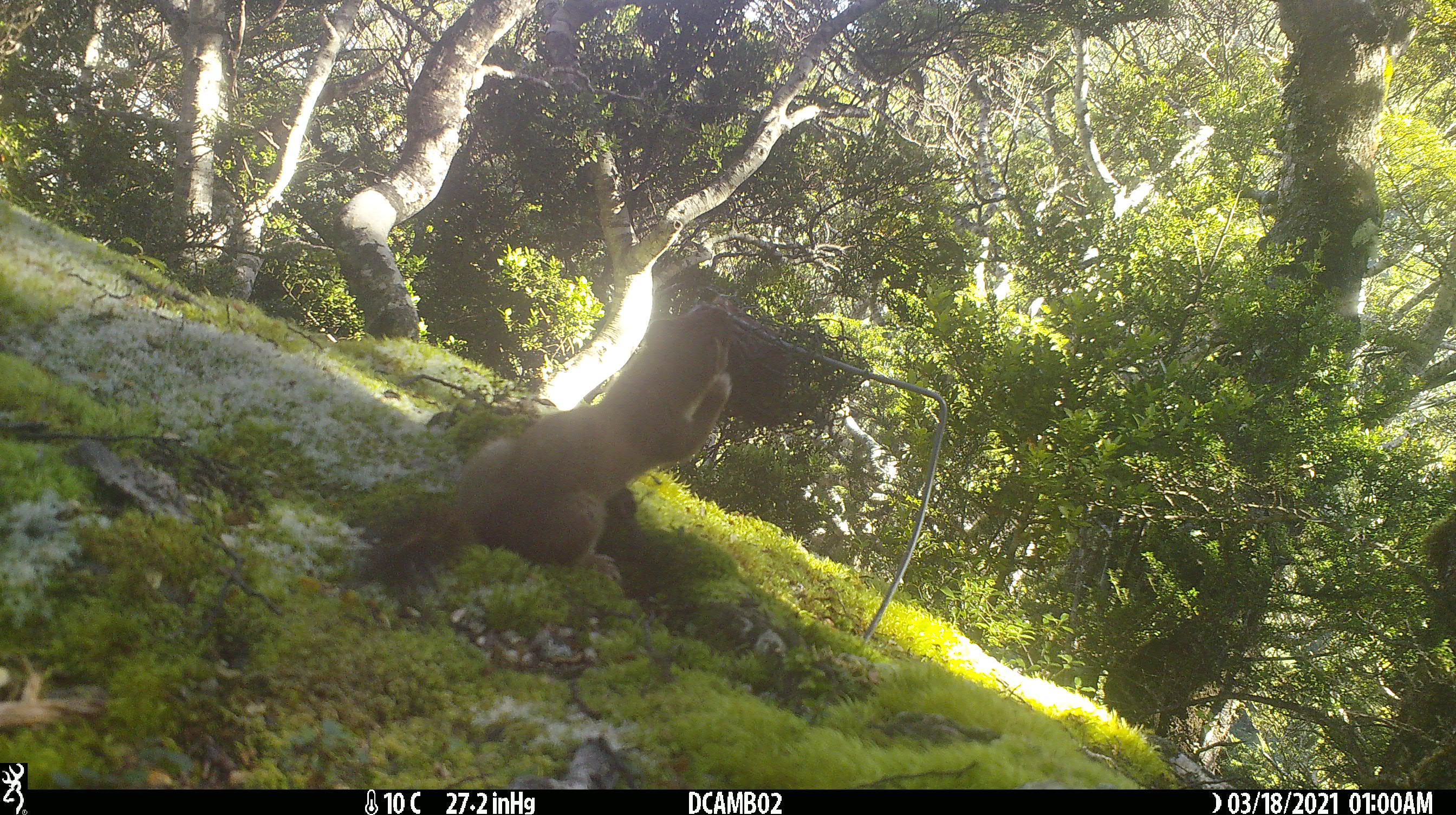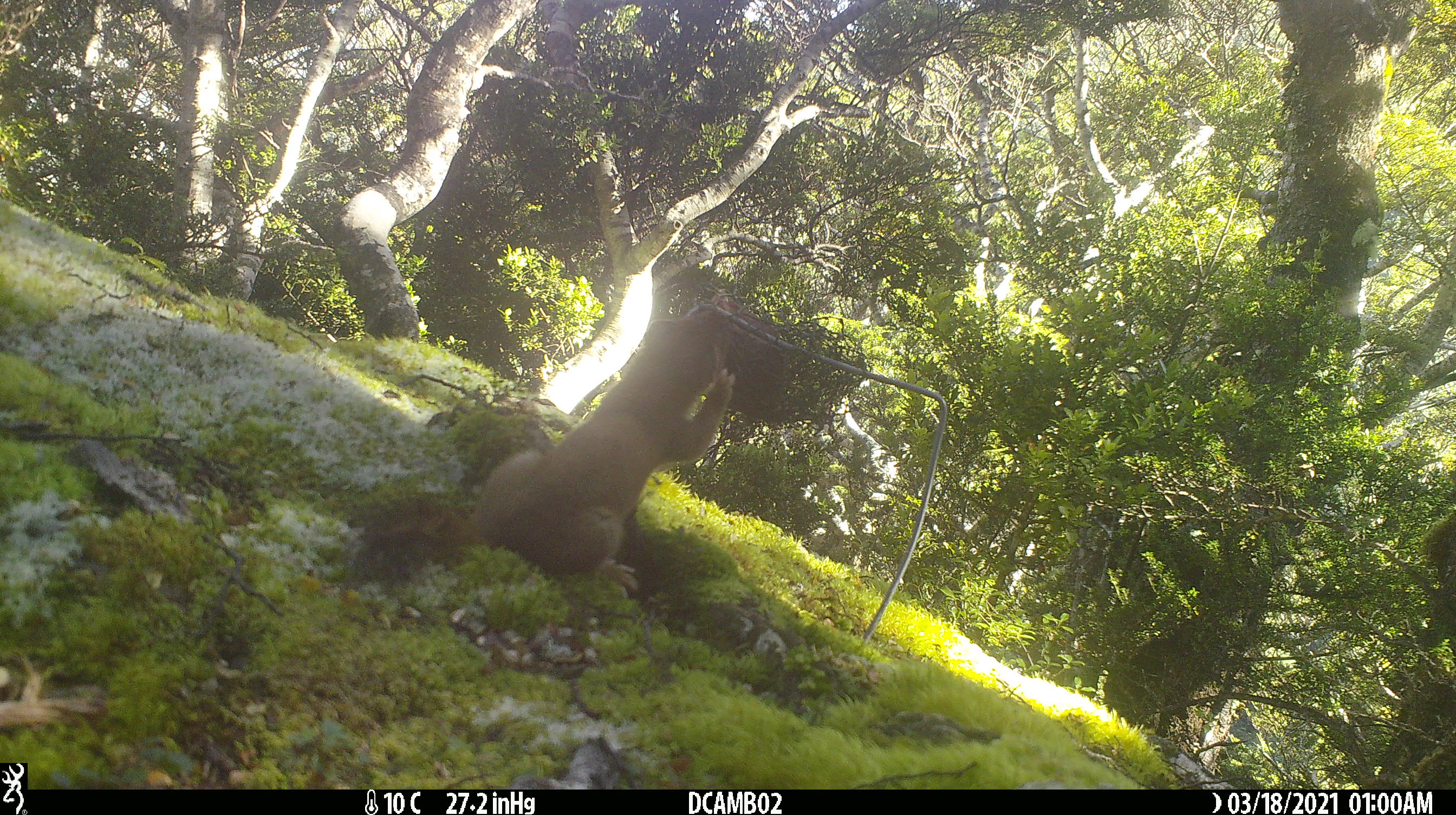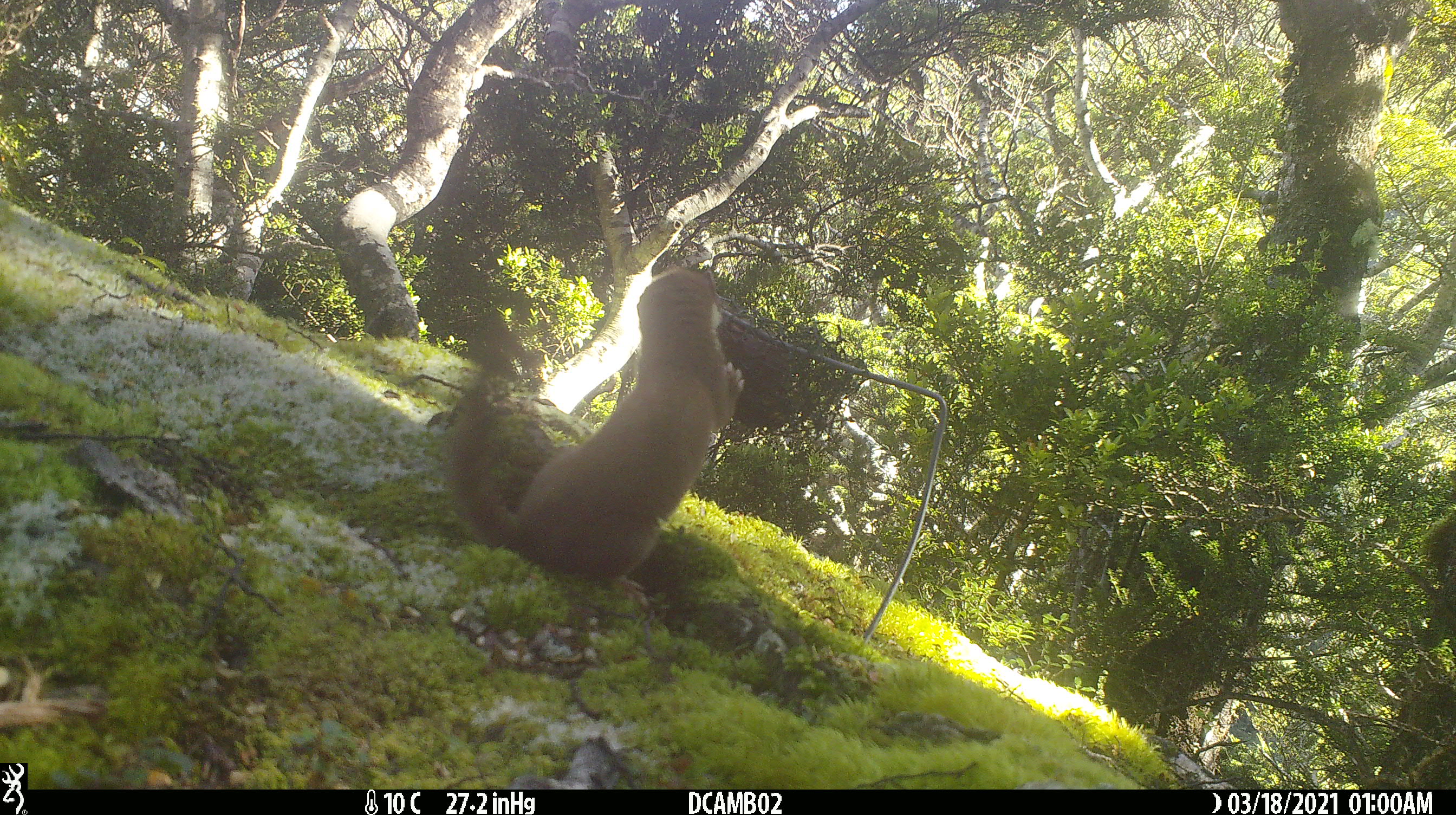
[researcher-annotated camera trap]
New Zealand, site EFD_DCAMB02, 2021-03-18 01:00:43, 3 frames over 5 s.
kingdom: Animalia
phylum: Chordata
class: Mammalia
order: Carnivora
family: Mustelidae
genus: Mustela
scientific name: Mustela erminea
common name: stoat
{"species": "stoat (Mustela erminea)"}